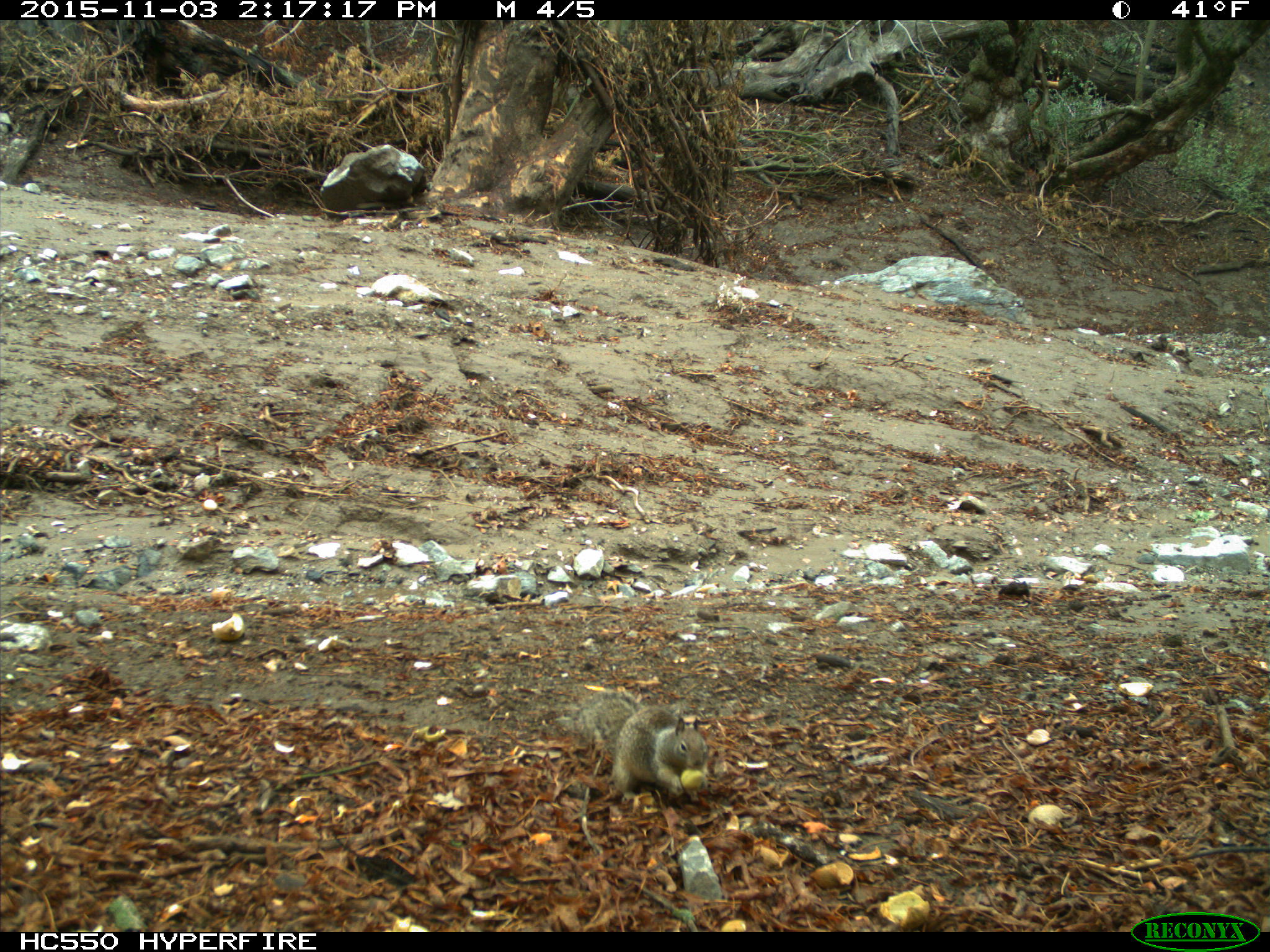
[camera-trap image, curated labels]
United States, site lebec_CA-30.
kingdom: Animalia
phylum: Chordata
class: Mammalia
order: Rodentia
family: Sciuridae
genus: Otospermophilus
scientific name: Otospermophilus beecheyi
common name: california ground squirrel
Otospermophilus beecheyi (california ground squirrel).